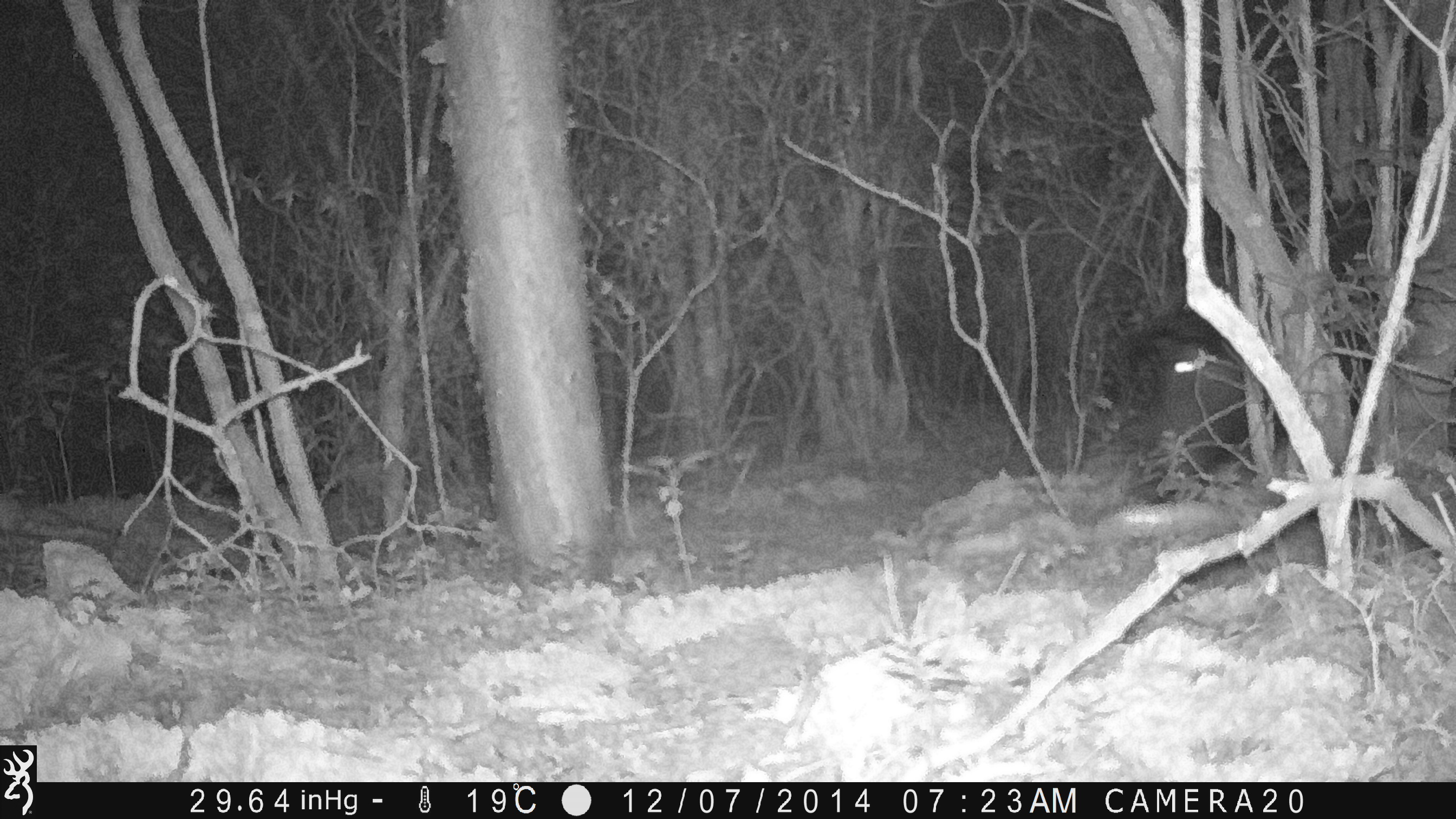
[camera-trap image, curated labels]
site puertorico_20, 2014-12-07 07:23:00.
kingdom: Animalia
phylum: Chordata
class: Mammalia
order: Artiodactyla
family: Suidae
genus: Sus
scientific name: Sus scrofa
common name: pig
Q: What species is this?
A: Pig (Sus scrofa).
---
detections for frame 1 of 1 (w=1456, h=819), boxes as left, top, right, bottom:
pig: 1130, 304, 1253, 497